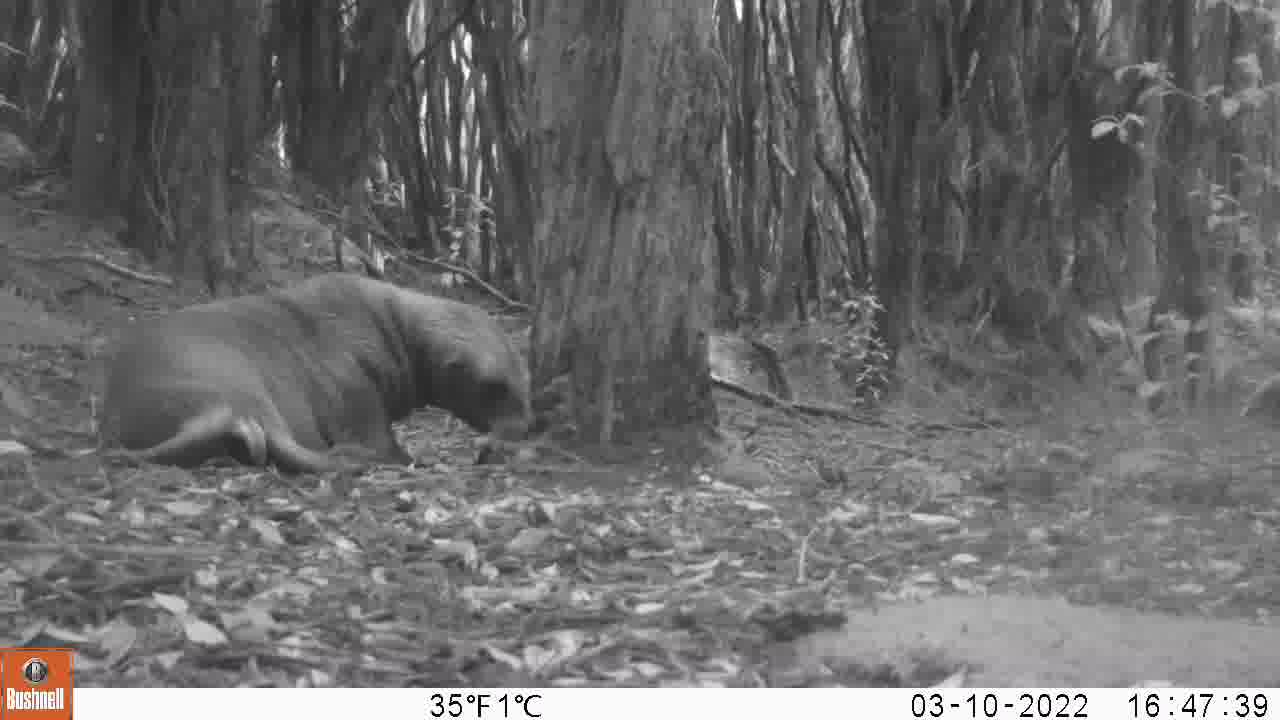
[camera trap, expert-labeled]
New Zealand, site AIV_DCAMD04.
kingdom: Animalia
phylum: Chordata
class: Mammalia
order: Carnivora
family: Otariidae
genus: Phocarctos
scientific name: Phocarctos hookeri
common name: new zealand sea lion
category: sealion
Sealion (new zealand sea lion) (Phocarctos hookeri).